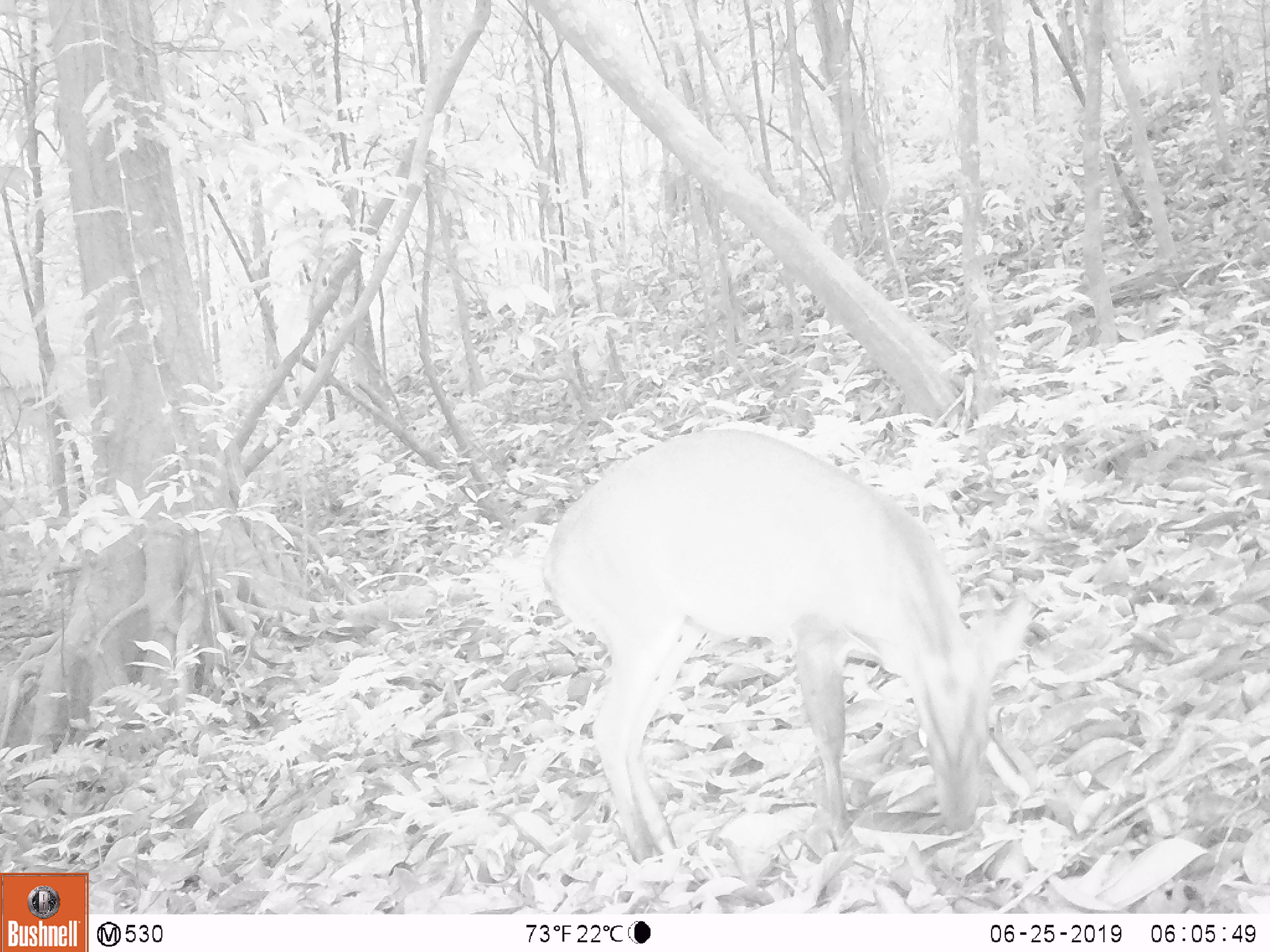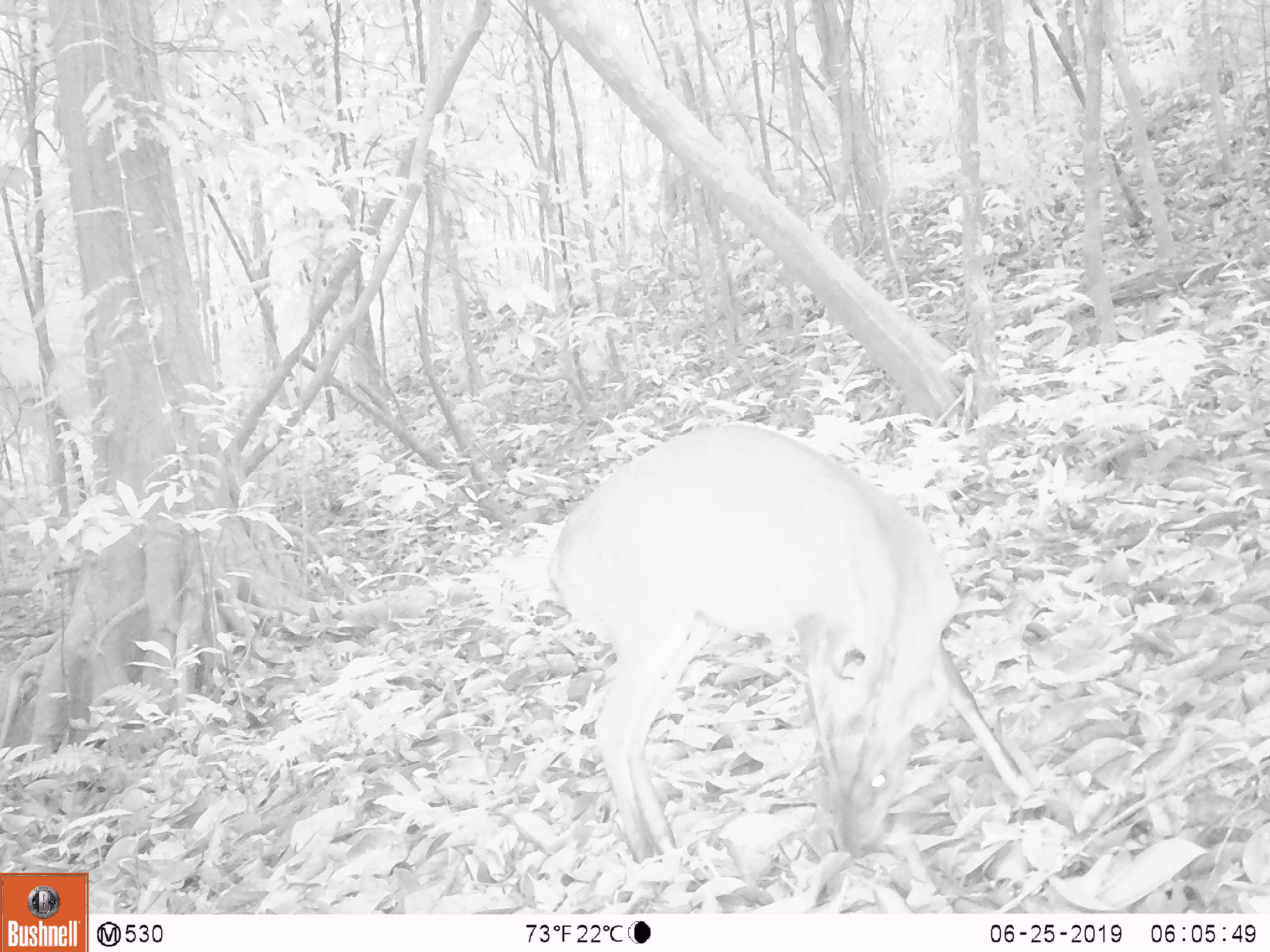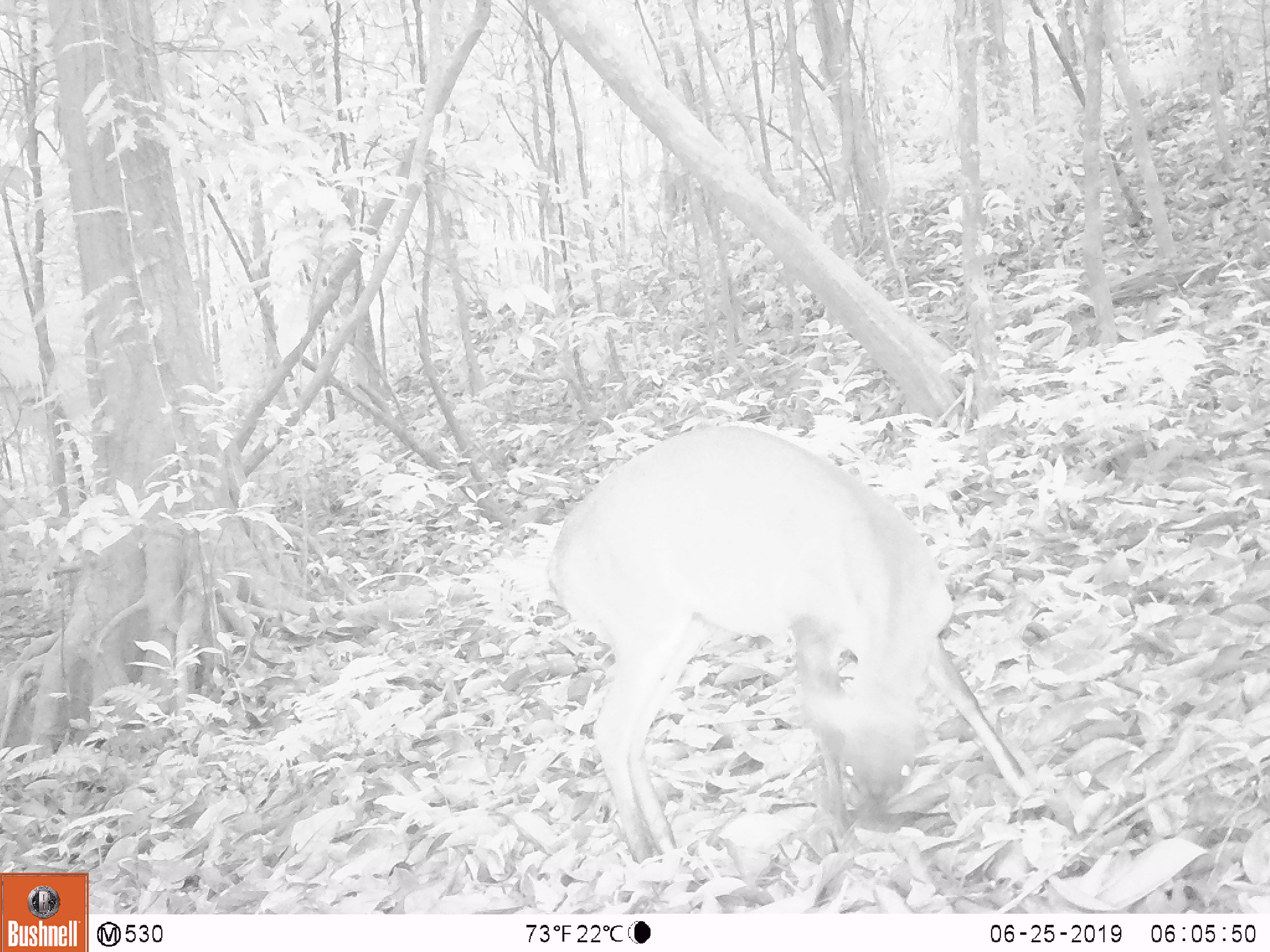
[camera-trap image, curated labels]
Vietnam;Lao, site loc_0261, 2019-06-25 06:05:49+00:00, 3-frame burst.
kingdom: Animalia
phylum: Chordata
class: Mammalia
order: Artiodactyla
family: Cervidae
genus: Muntiacus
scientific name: Muntiacus vuquangensis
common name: large-antlered muntjac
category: large antlered muntjac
Large antlered muntjac (large-antlered muntjac) (Muntiacus vuquangensis). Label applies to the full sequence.